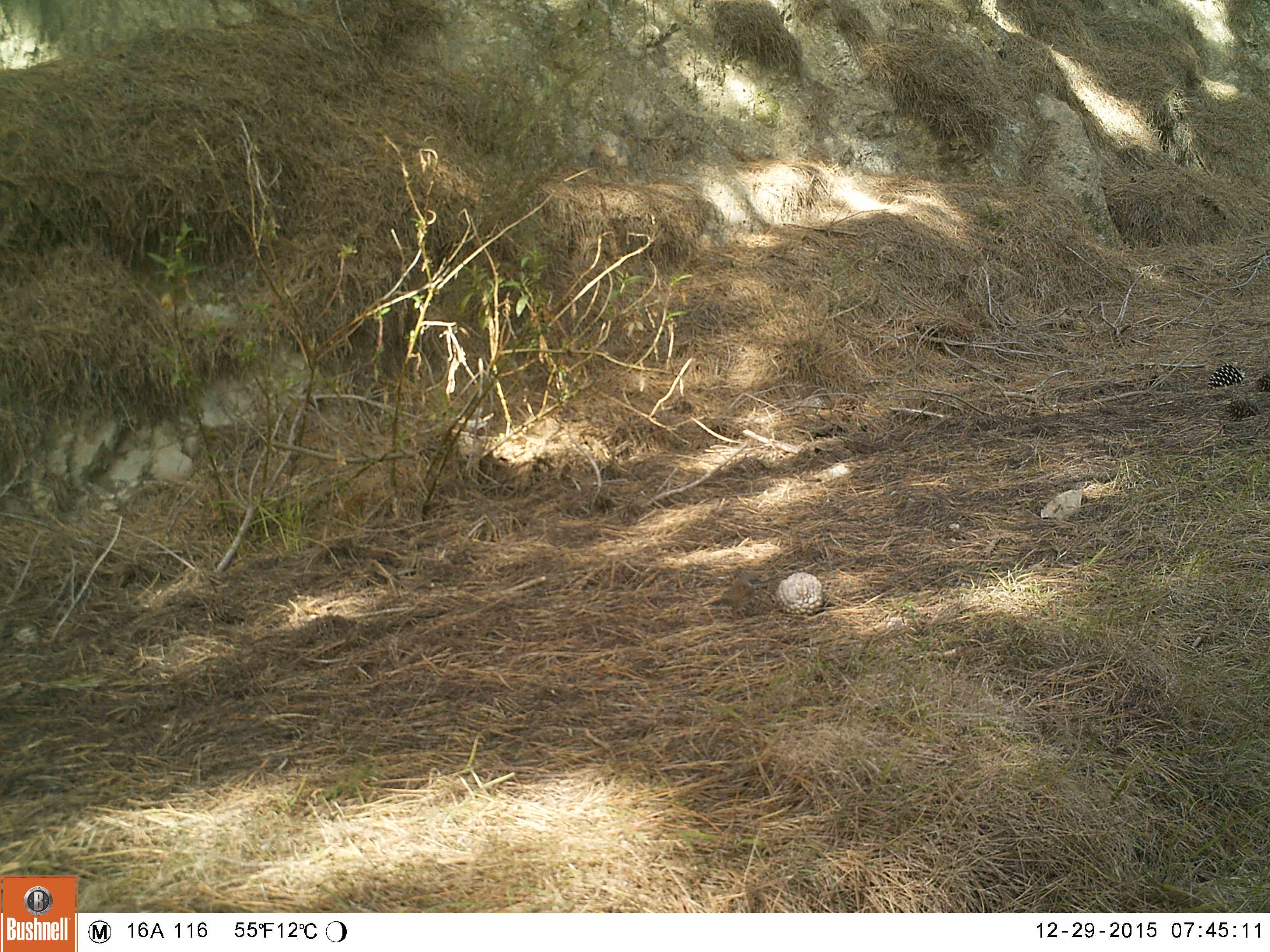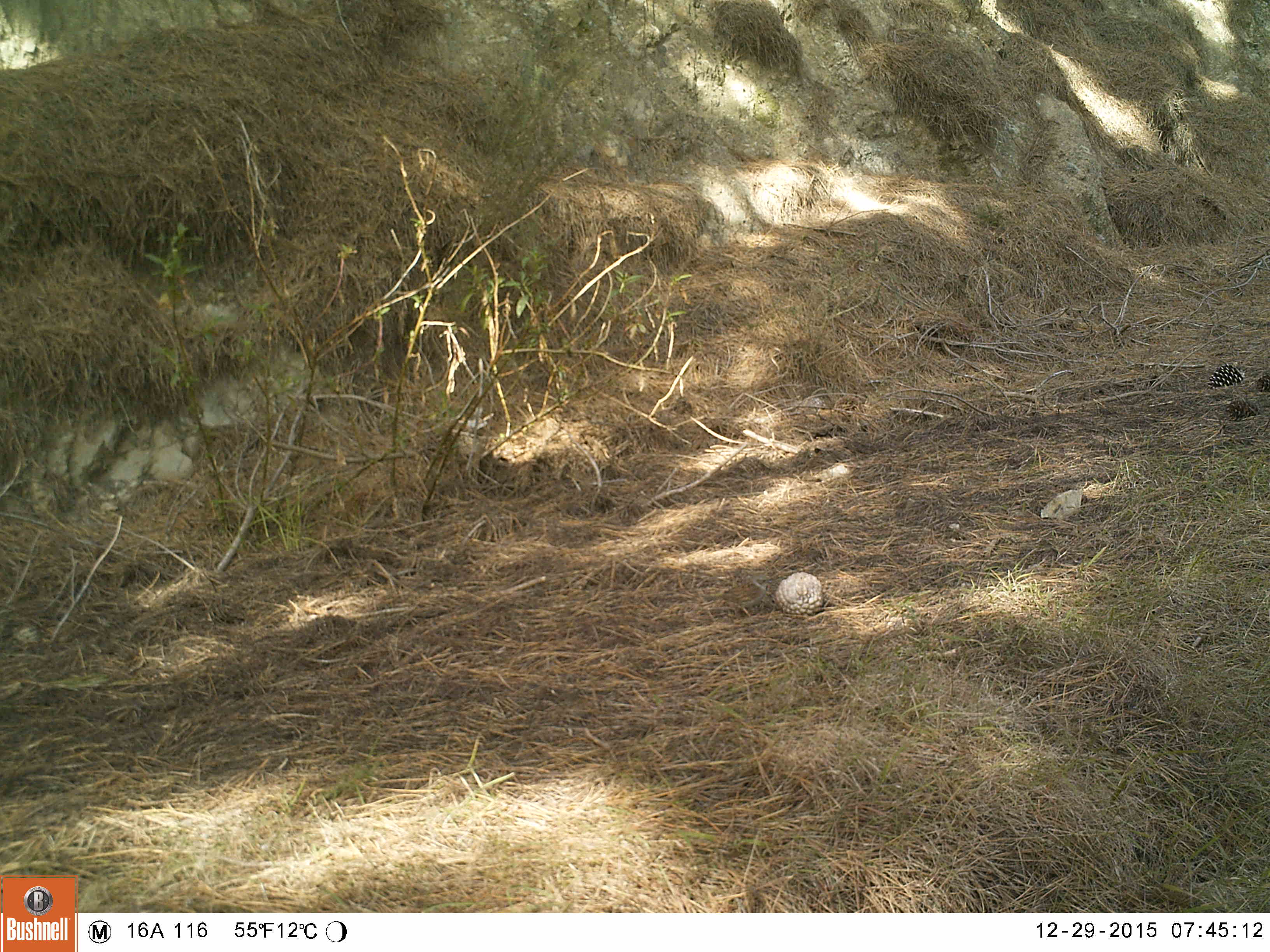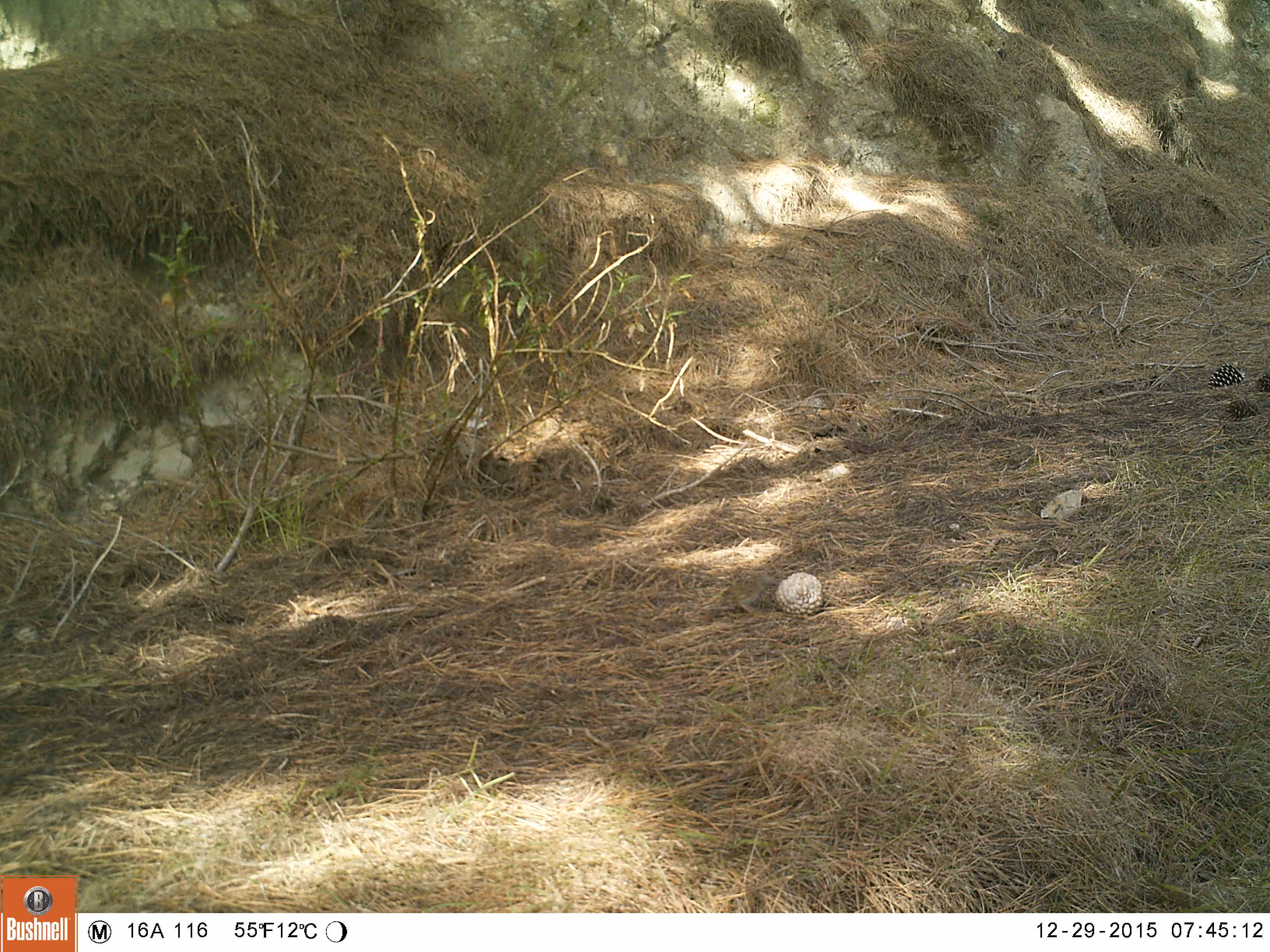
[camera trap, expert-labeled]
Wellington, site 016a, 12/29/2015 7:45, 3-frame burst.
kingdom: Animalia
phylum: Chordata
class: Aves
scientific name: Aves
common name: bird